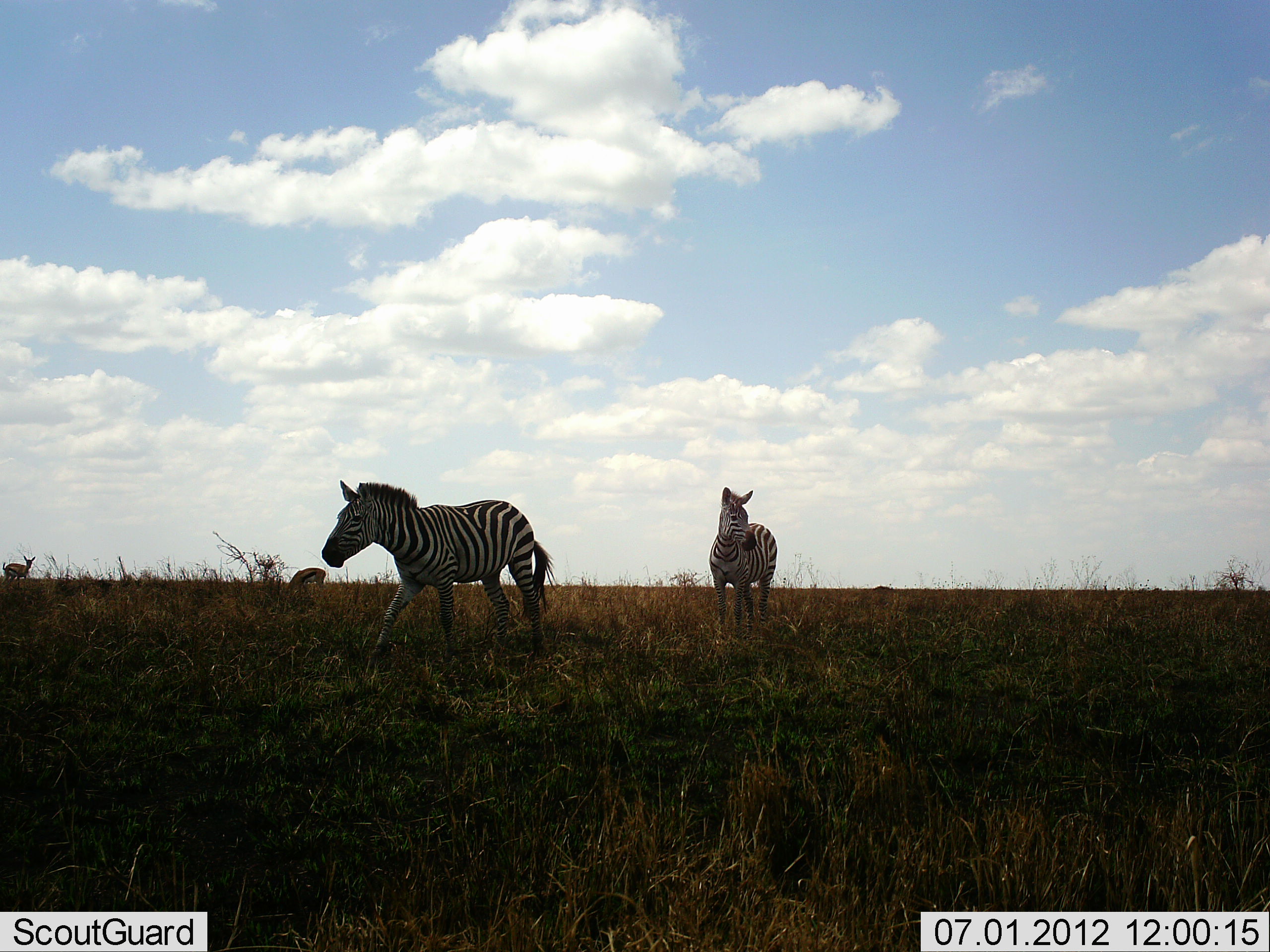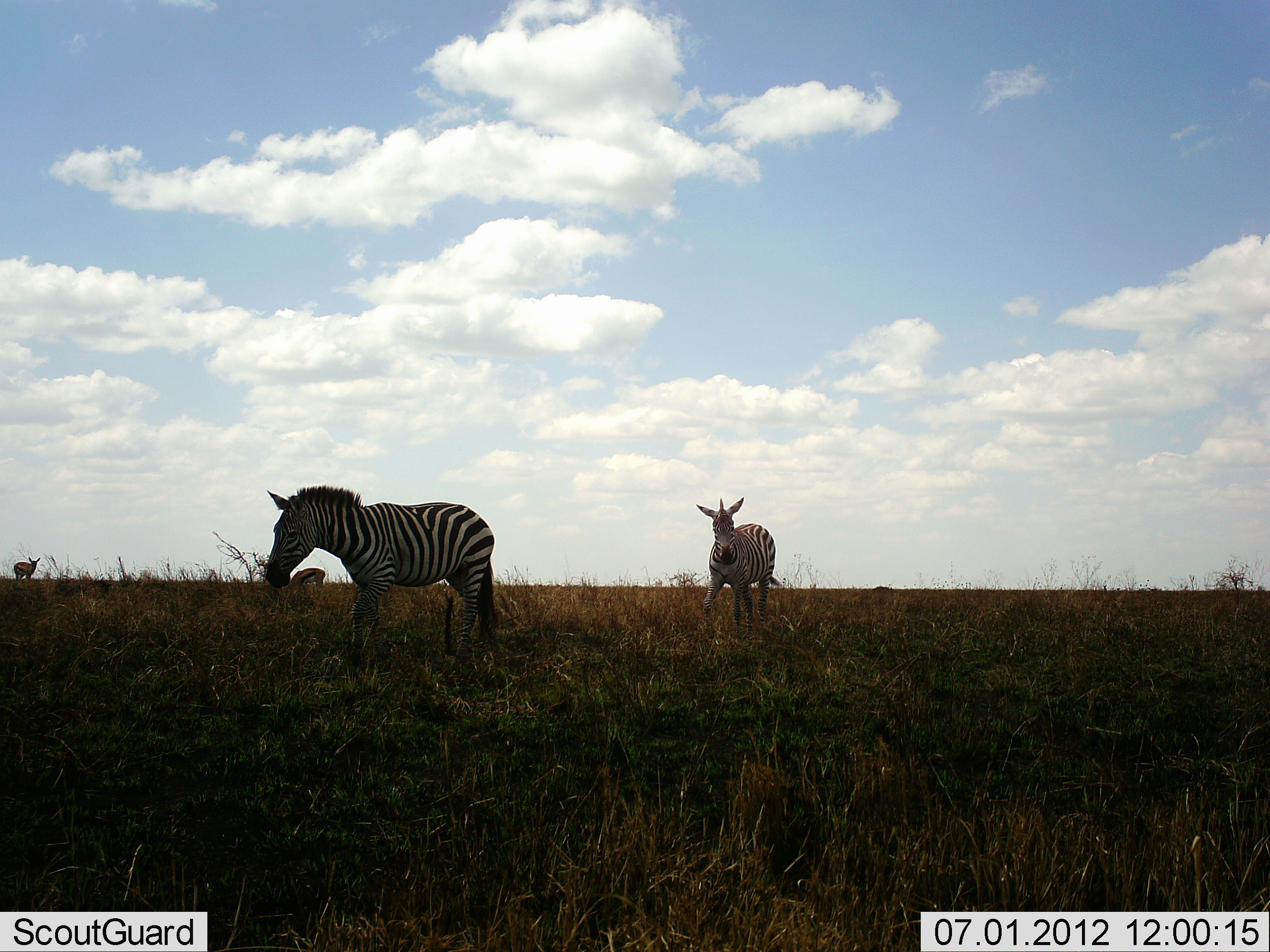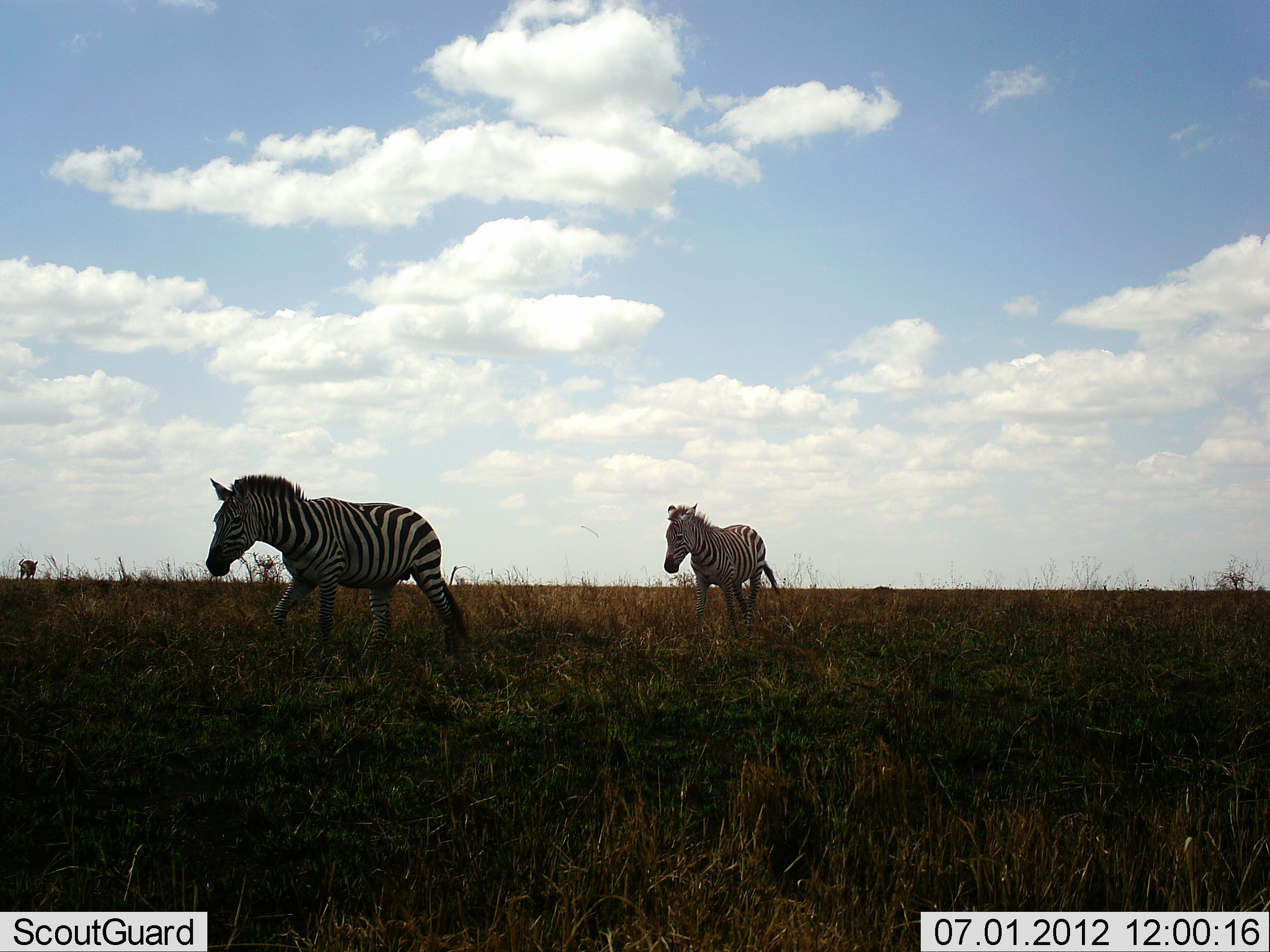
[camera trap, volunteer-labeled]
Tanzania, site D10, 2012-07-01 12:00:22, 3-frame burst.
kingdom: Animalia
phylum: Chordata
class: Mammalia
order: Artiodactyla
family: Bovidae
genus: Eudorcas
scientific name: Eudorcas thomsonii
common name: thomson's gazelle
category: gazellethomsons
Gazellethomsons (thomson's gazelle) (Eudorcas thomsonii), count 2. Behavior (volunteer vote fractions): standing 60%, resting 0%, moving 0%, interacting 0%. Young present (vote fraction): 0%. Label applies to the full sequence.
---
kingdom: Animalia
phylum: Chordata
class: Mammalia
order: Perissodactyla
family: Equidae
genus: Equus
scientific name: Equus quagga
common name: plains zebra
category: zebra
Zebra (plains zebra) (Equus quagga), count 2. Behavior (volunteer vote fractions): standing 23%, resting 0%, moving 92%, interacting 0%. Young present (vote fraction): 0%. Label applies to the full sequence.